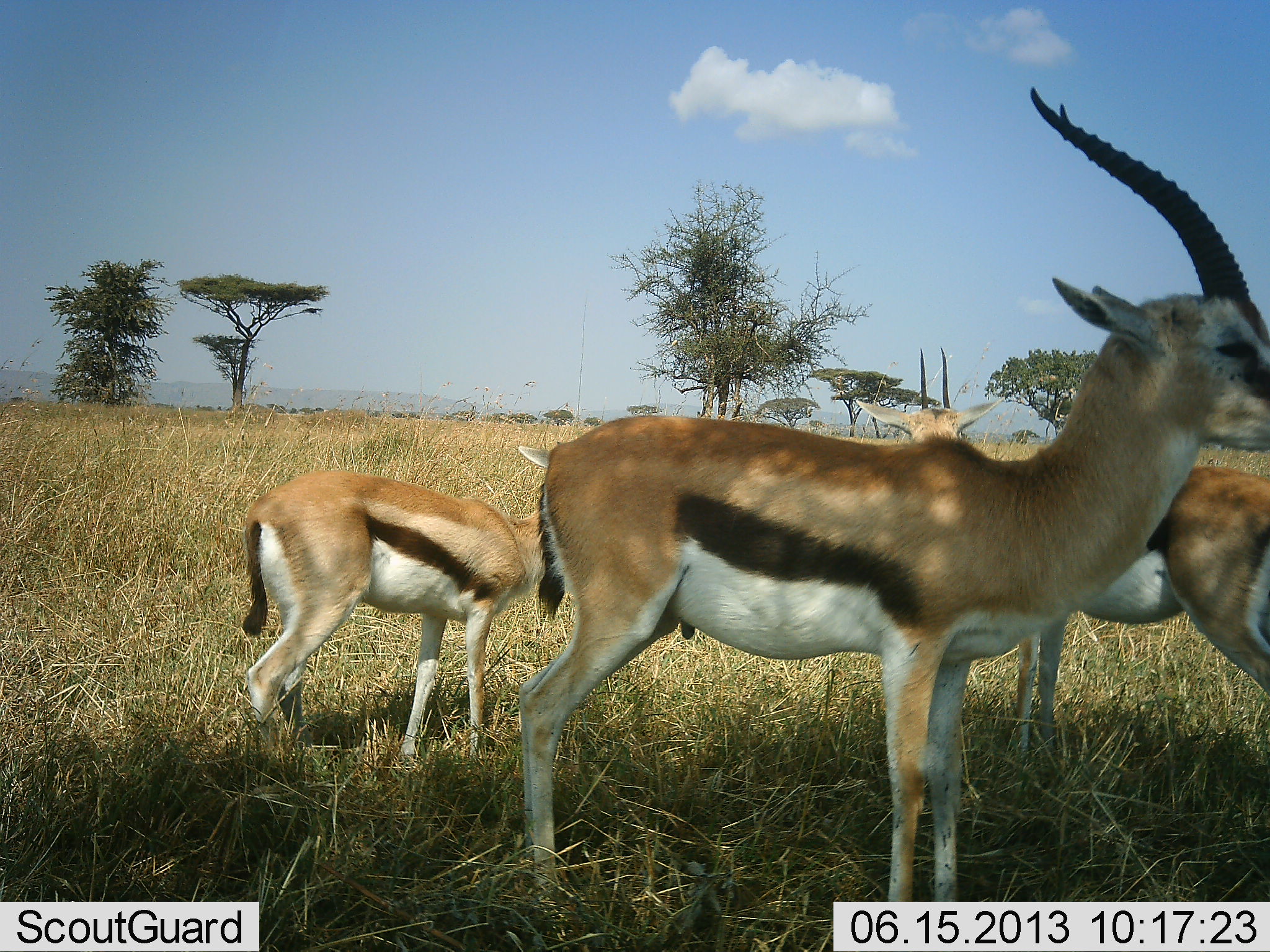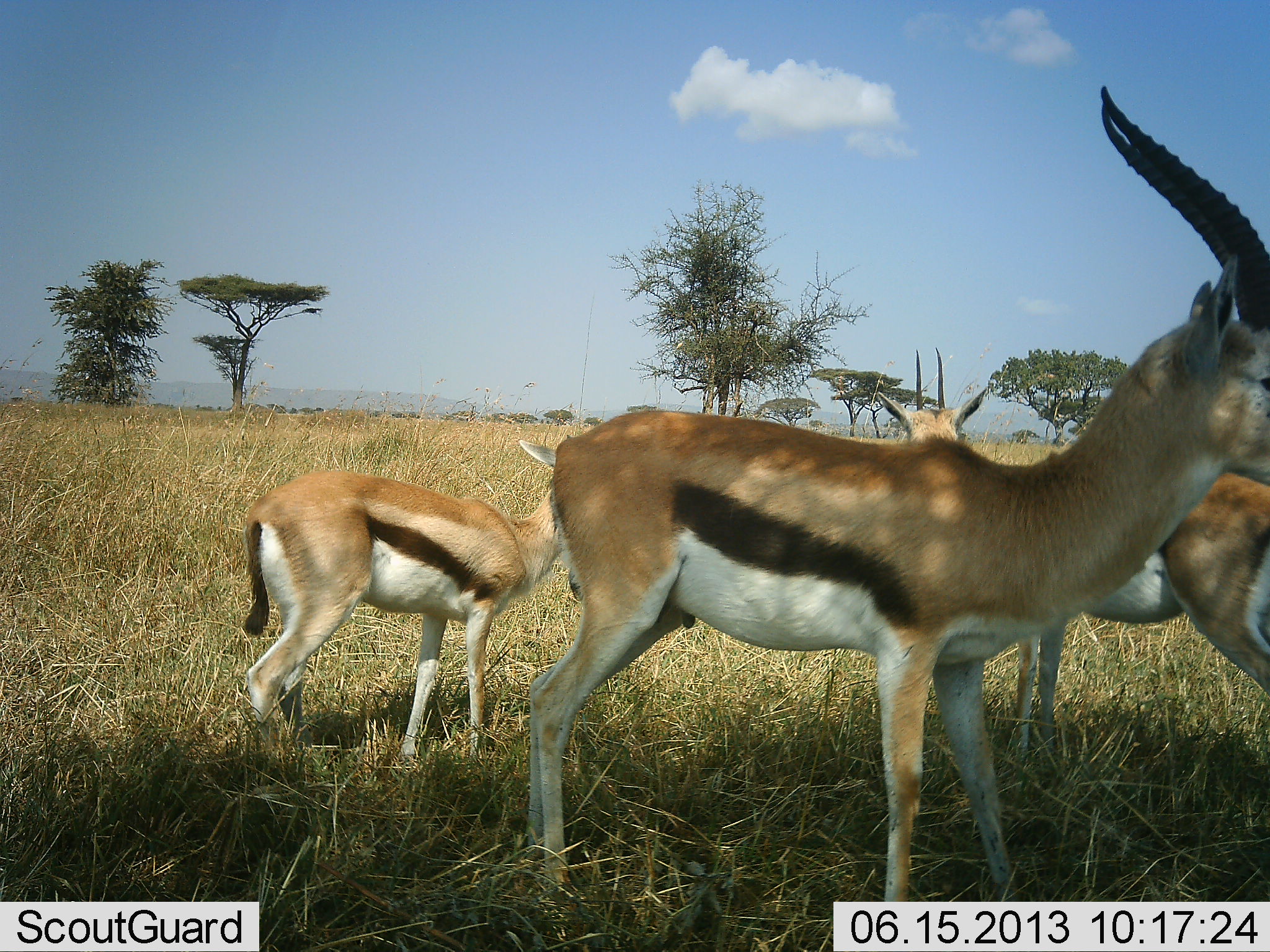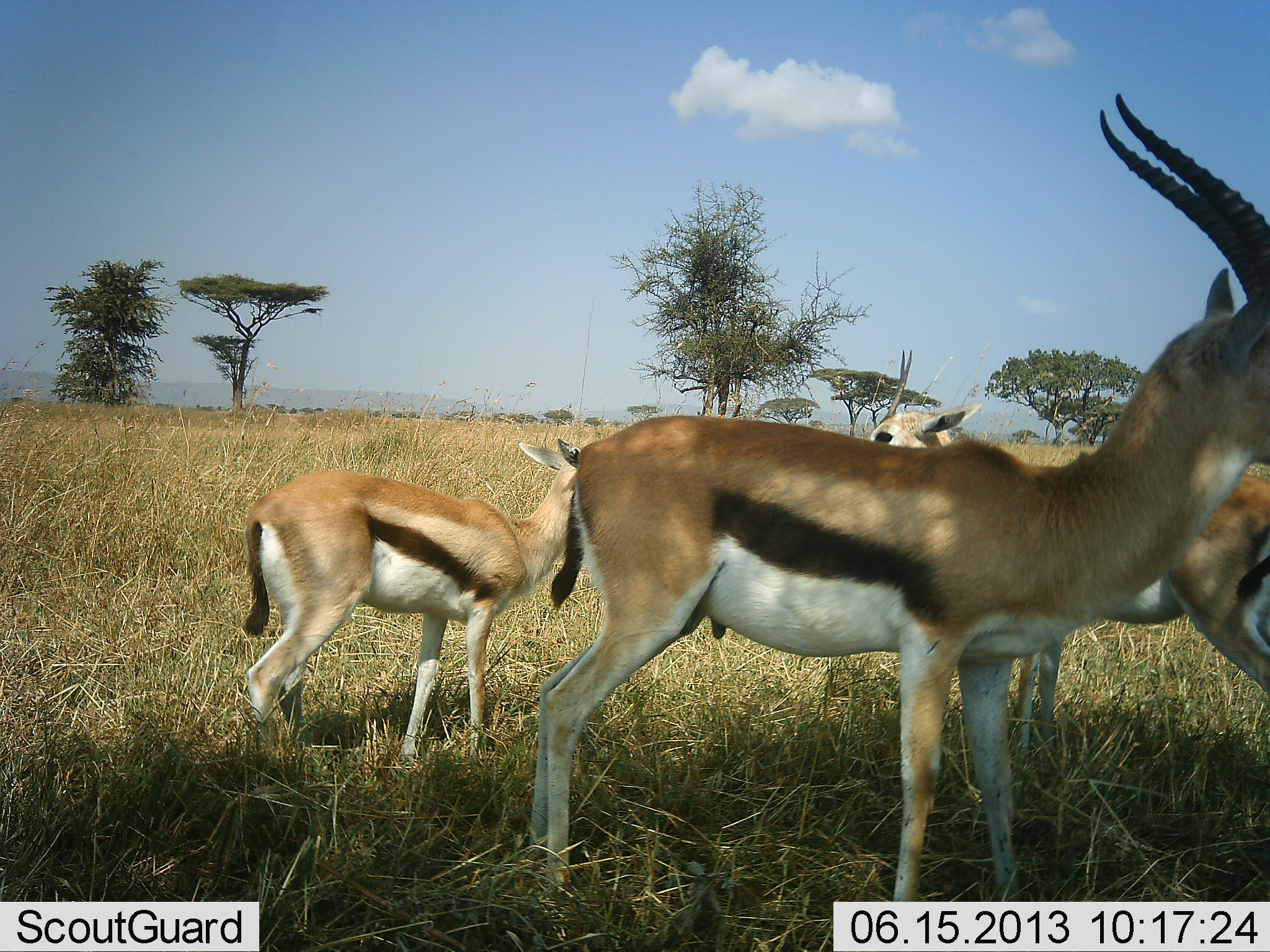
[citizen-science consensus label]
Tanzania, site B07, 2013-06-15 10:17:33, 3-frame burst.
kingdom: Animalia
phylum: Chordata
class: Mammalia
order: Artiodactyla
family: Bovidae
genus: Eudorcas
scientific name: Eudorcas thomsonii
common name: thomson's gazelle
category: gazellethomsons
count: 3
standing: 100%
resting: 0%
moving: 0%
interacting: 0%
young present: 5%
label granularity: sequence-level